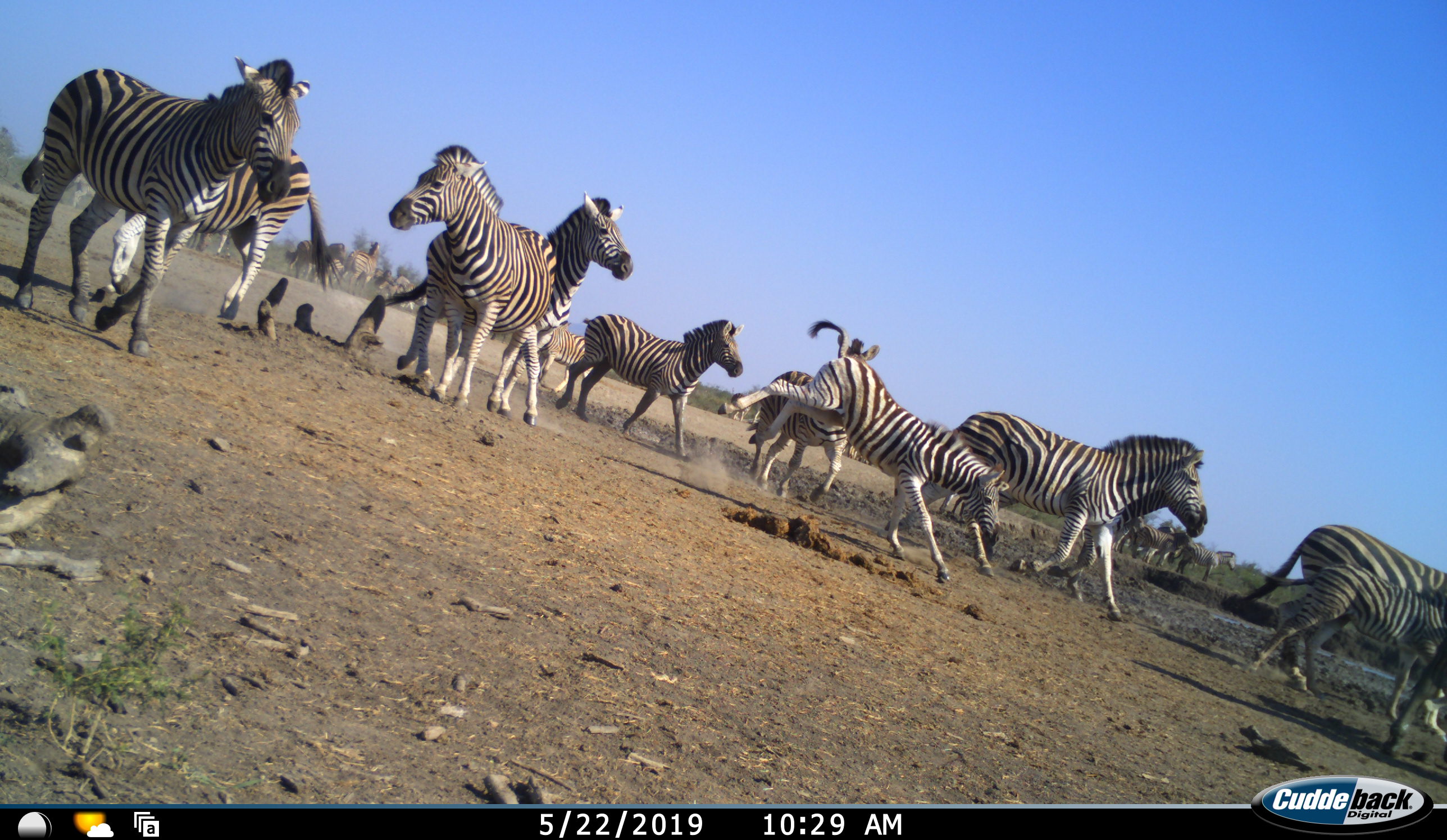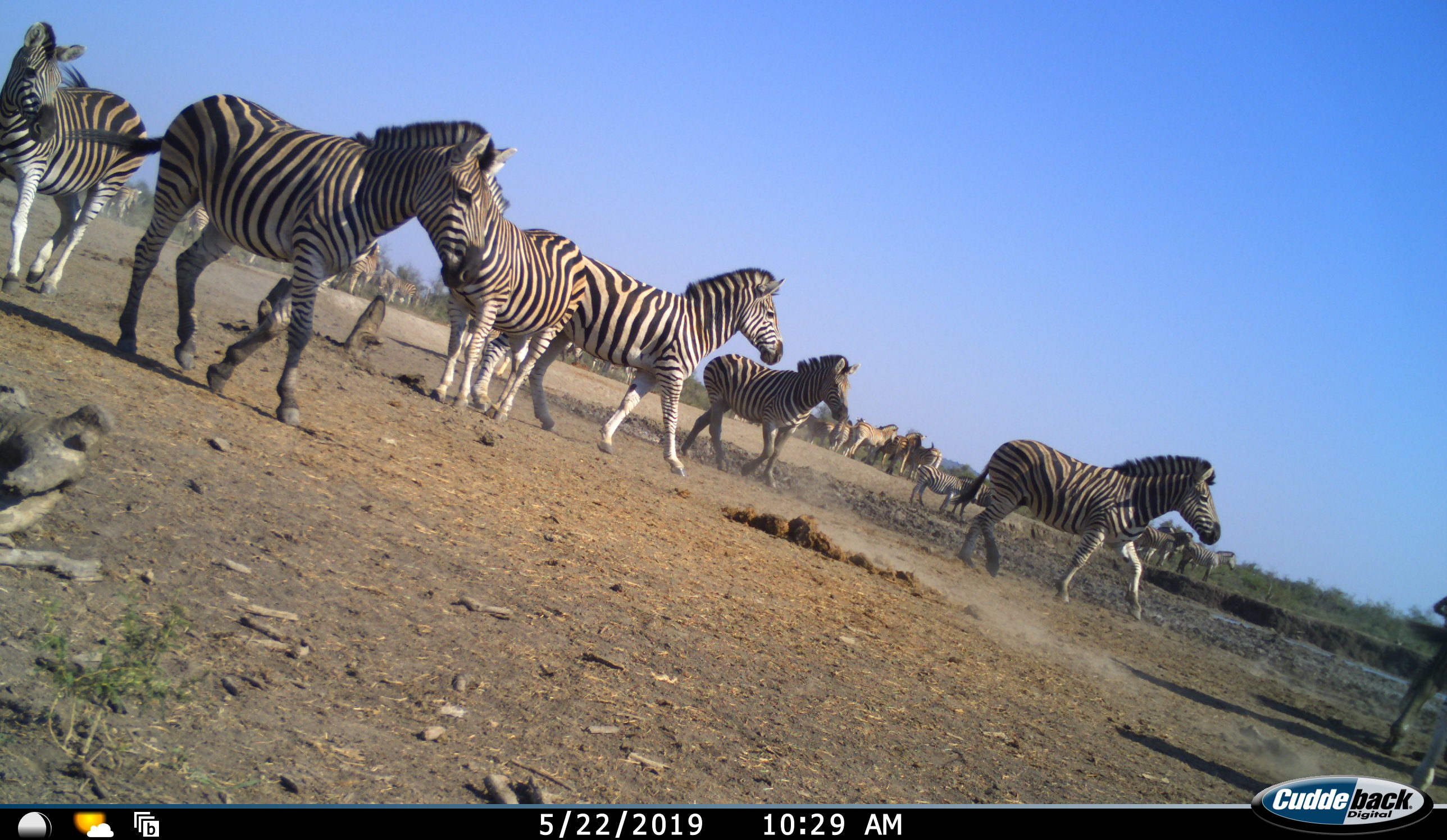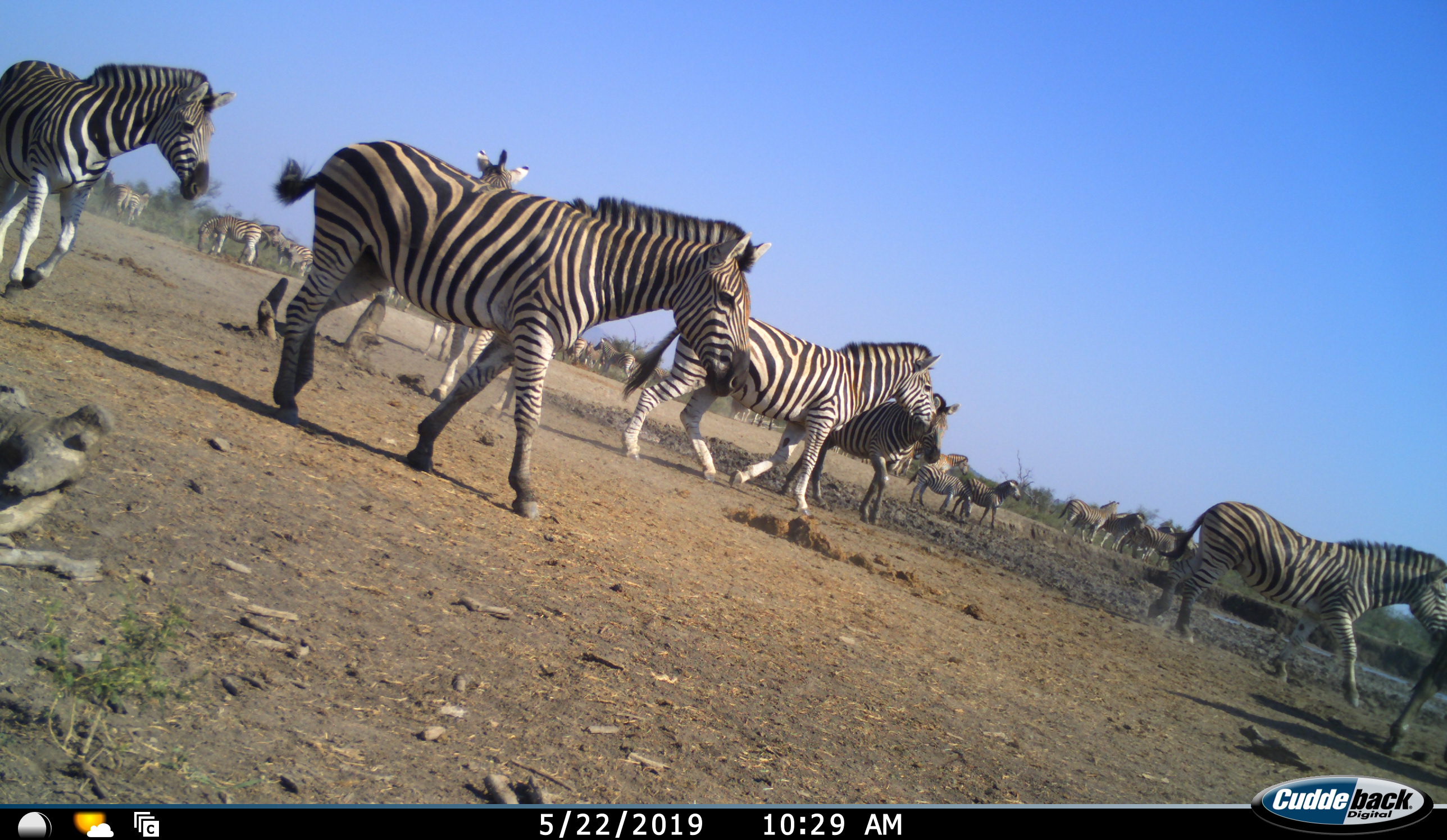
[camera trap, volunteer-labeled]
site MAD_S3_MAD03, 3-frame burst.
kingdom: Animalia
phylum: Chordata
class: Mammalia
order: Perissodactyla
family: Equidae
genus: Equus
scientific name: Equus quagga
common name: plains zebra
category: zebraplains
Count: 11-50.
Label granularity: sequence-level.